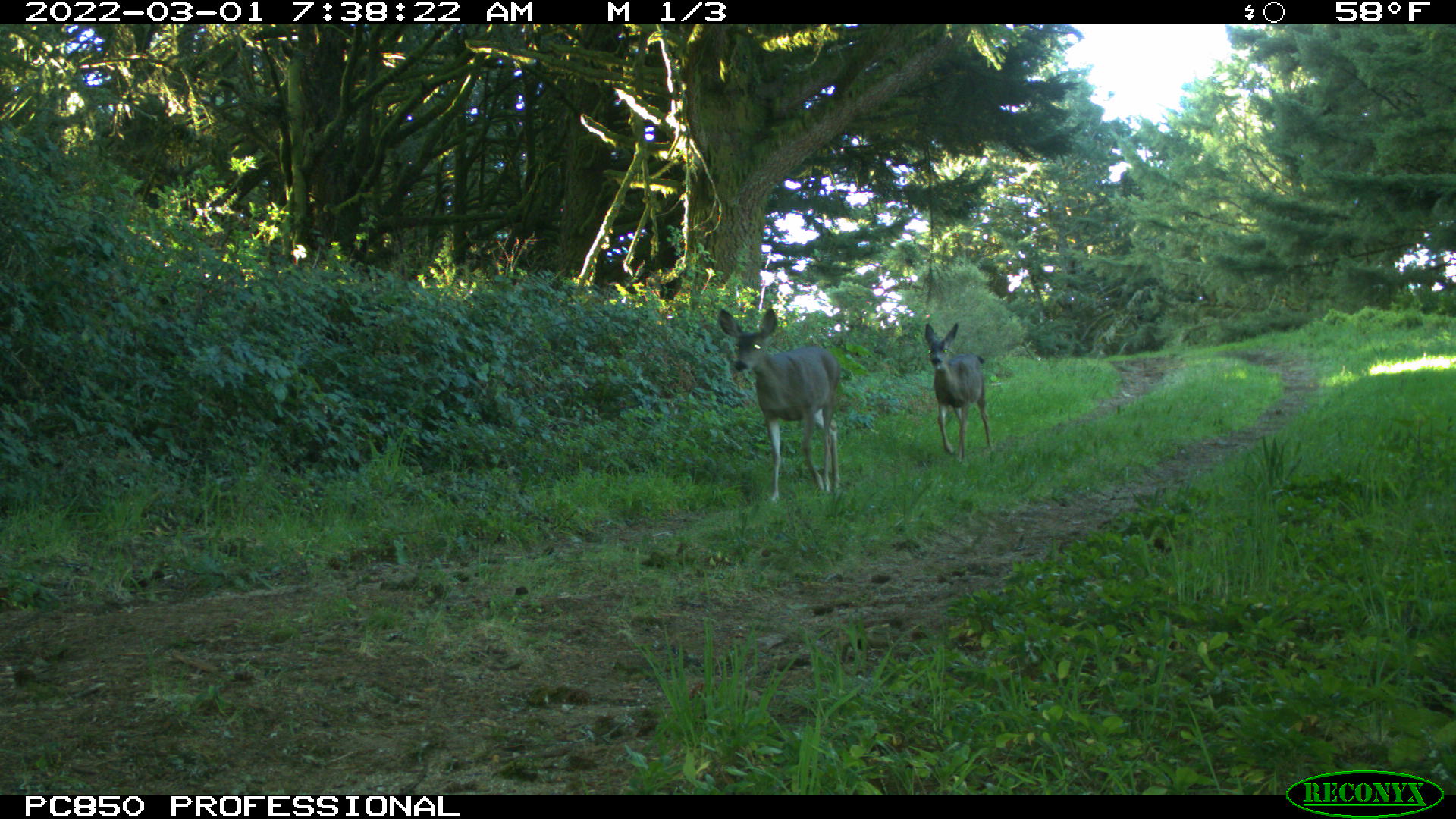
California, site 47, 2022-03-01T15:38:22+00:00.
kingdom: Animalia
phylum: Chordata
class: Mammalia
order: Artiodactyla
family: Cervidae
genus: Odocoileus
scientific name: Odocoileus hemionus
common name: mule deer